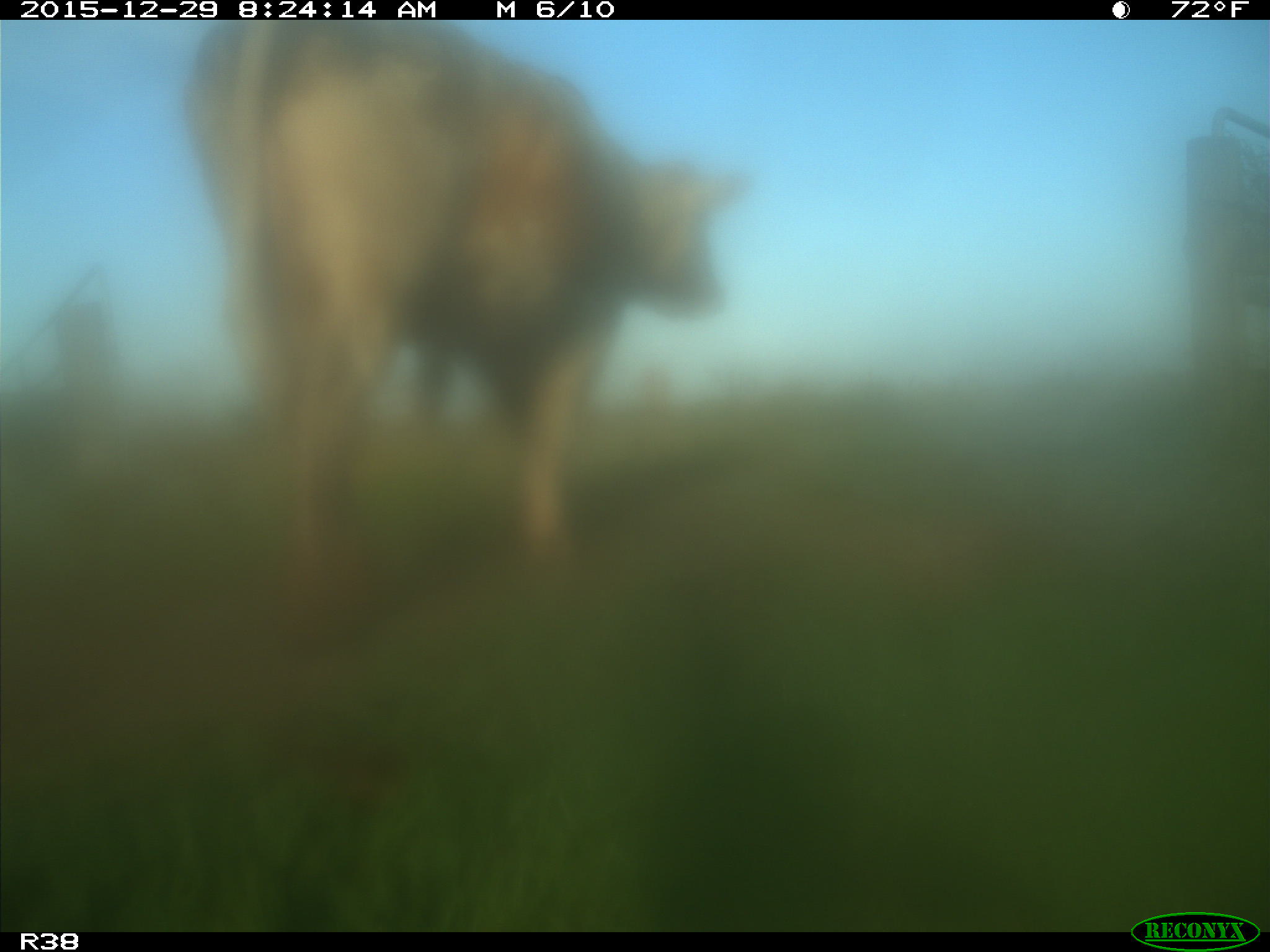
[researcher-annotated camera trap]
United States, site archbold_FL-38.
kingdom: Animalia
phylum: Chordata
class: Mammalia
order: Artiodactyla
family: Bovidae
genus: Bos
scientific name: Bos taurus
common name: domestic cow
Bos taurus (domestic cow).